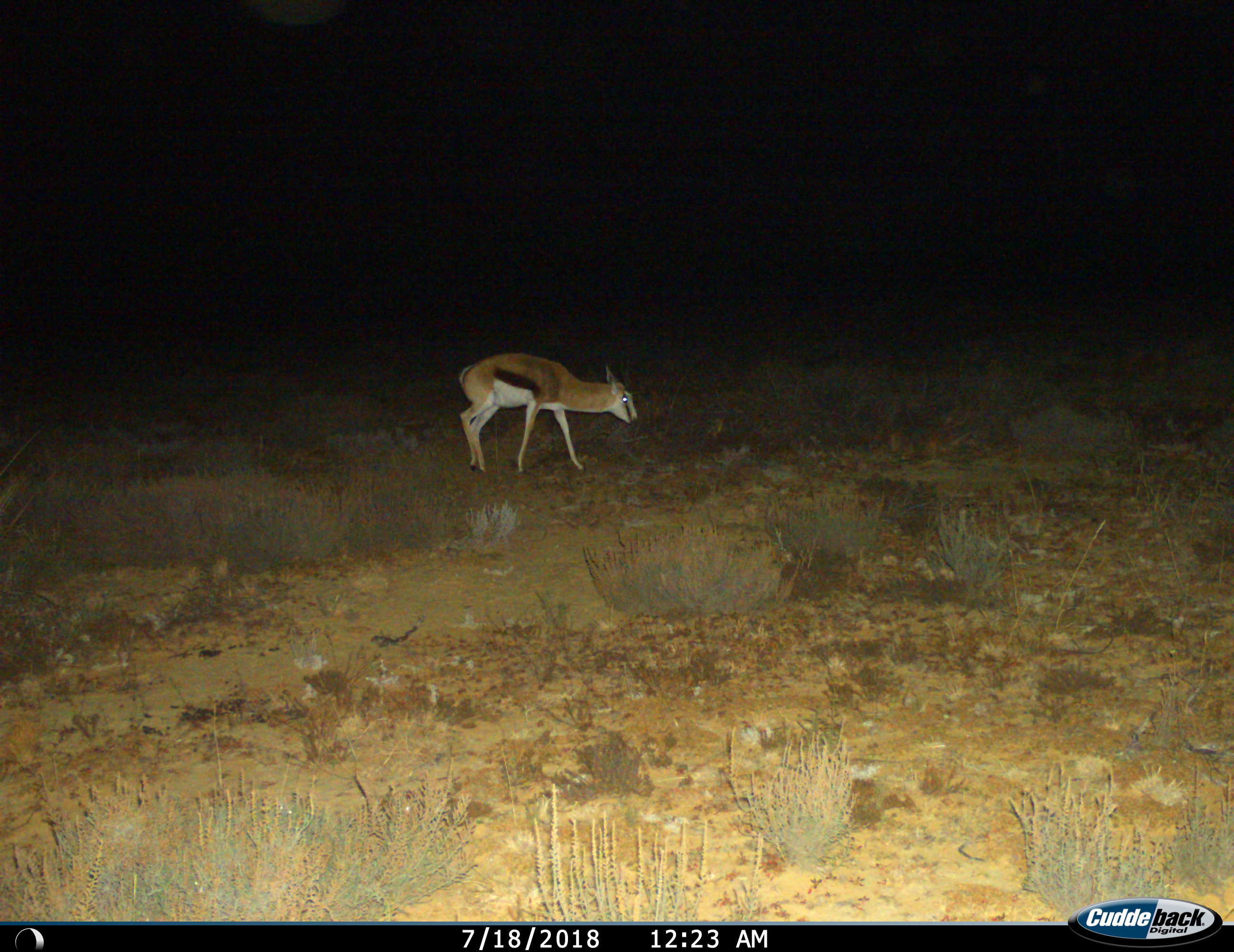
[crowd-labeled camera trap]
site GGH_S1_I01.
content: unidentified animal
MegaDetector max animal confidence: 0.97